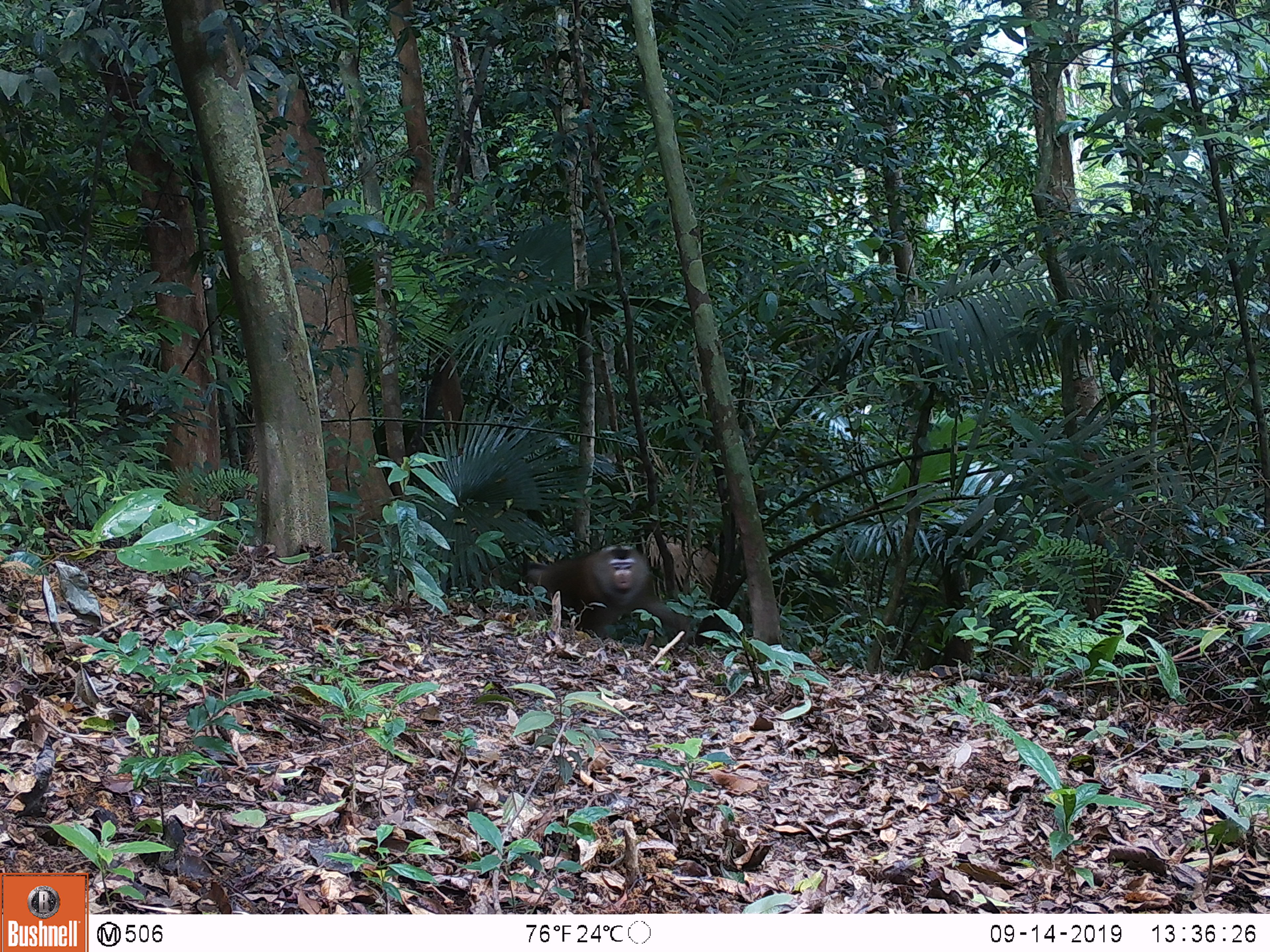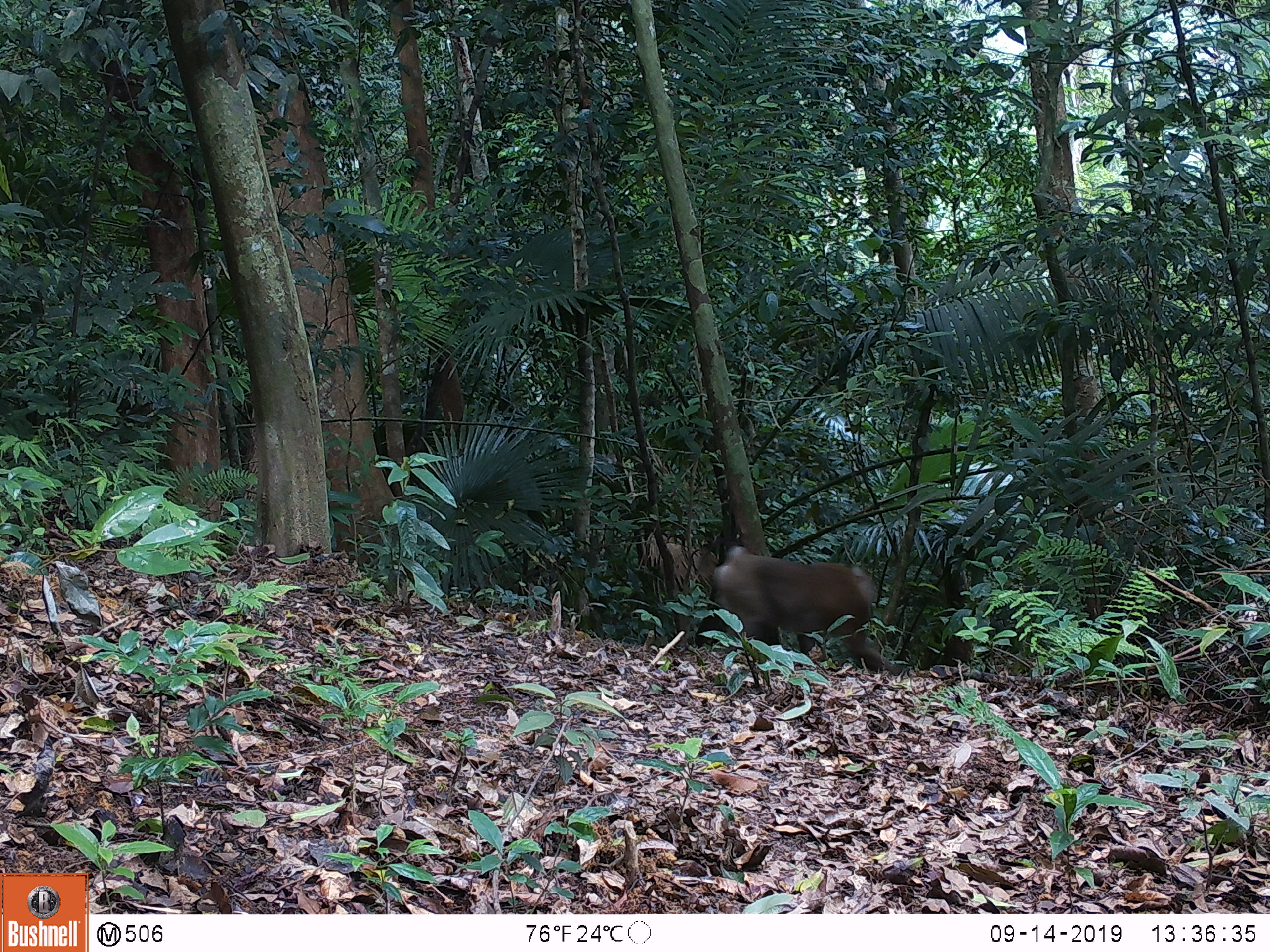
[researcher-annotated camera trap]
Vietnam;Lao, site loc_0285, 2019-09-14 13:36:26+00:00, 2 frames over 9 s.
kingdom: Animalia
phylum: Chordata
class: Mammalia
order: Primates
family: Cercopithecidae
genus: Macaca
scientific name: Macaca nemestrina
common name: pig-tailed macaque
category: pig tailed macaque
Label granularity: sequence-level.